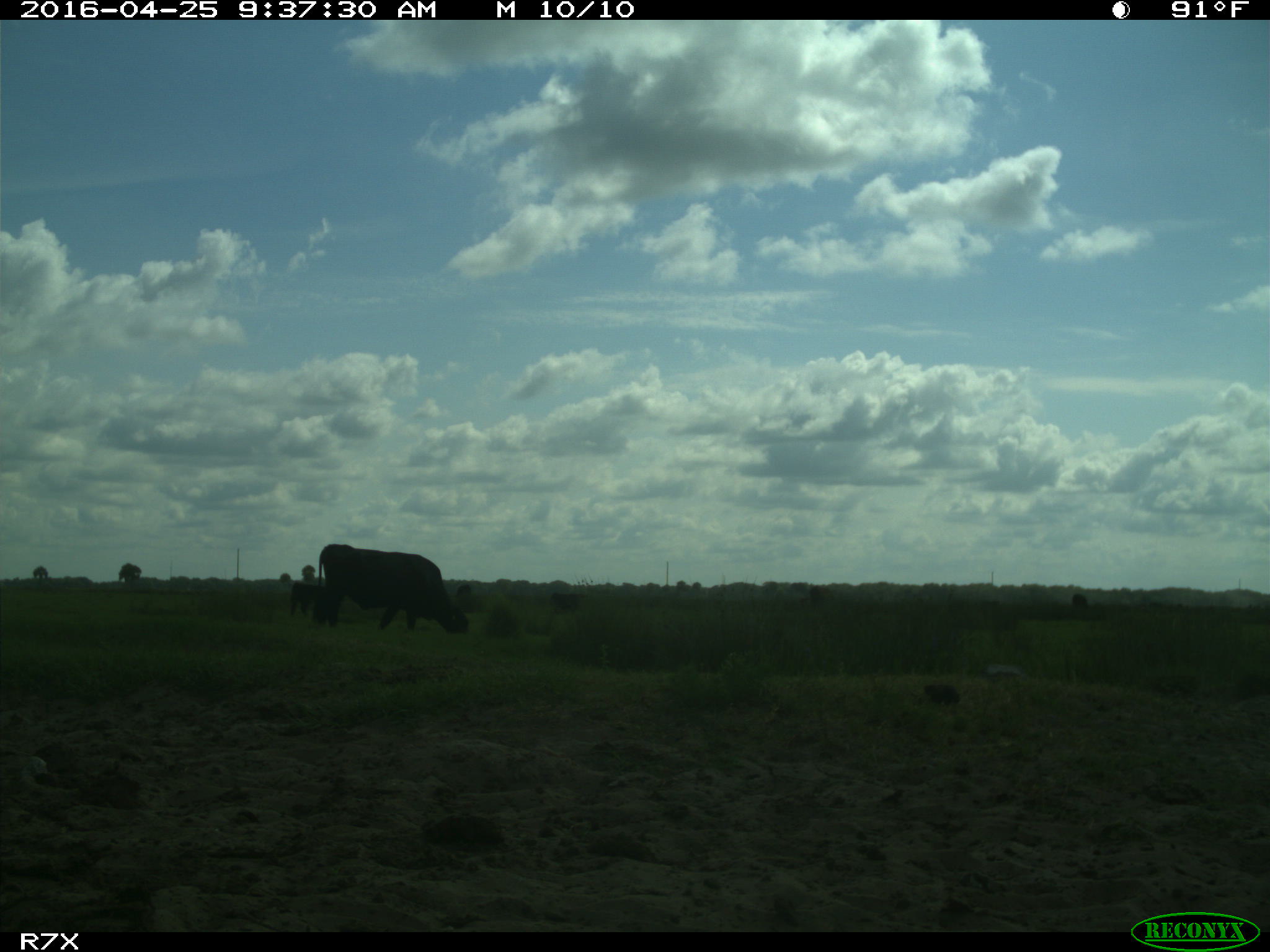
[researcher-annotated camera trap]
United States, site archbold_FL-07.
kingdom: Animalia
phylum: Chordata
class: Mammalia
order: Artiodactyla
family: Bovidae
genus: Bos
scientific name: Bos taurus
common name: domestic cow